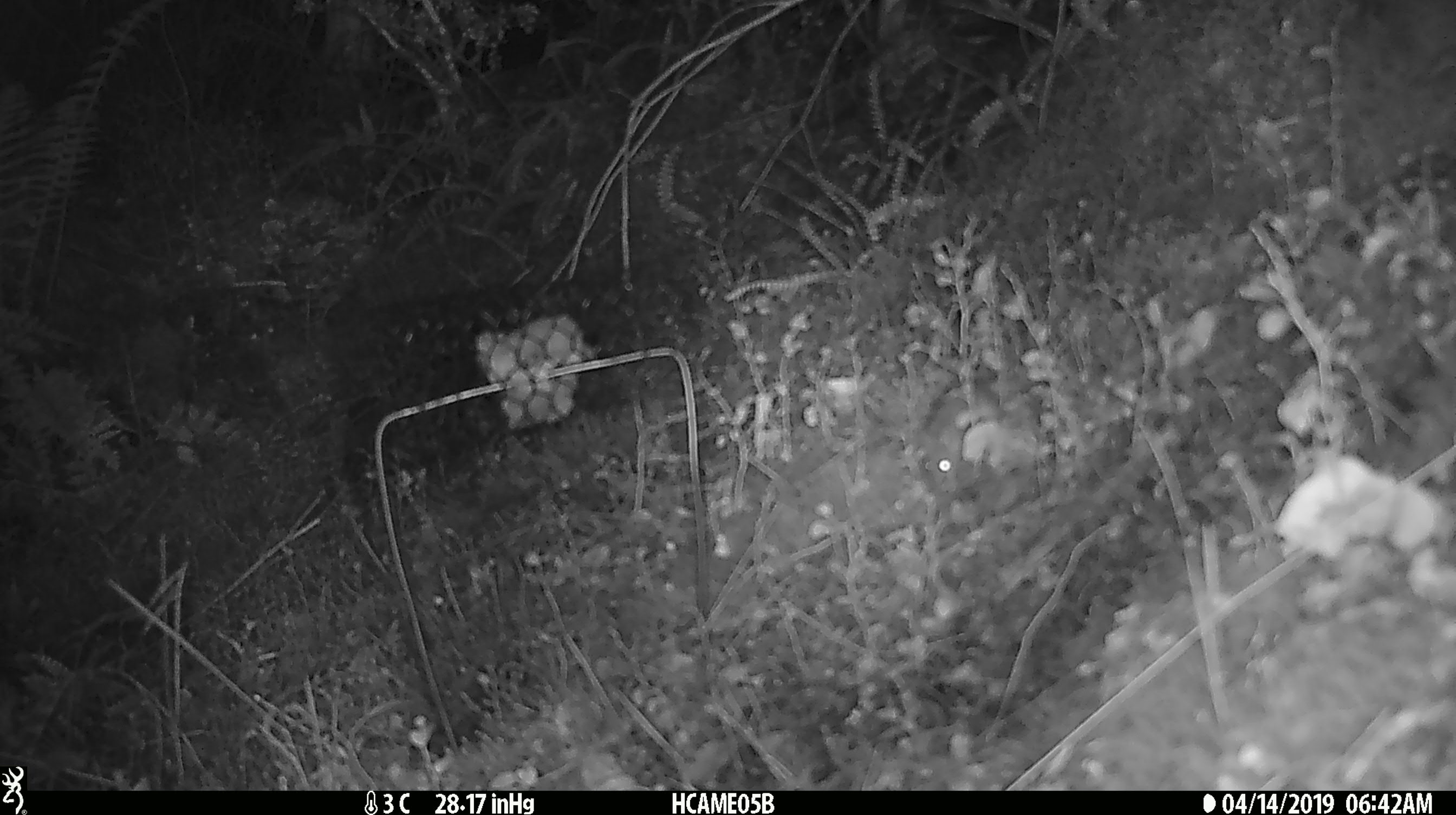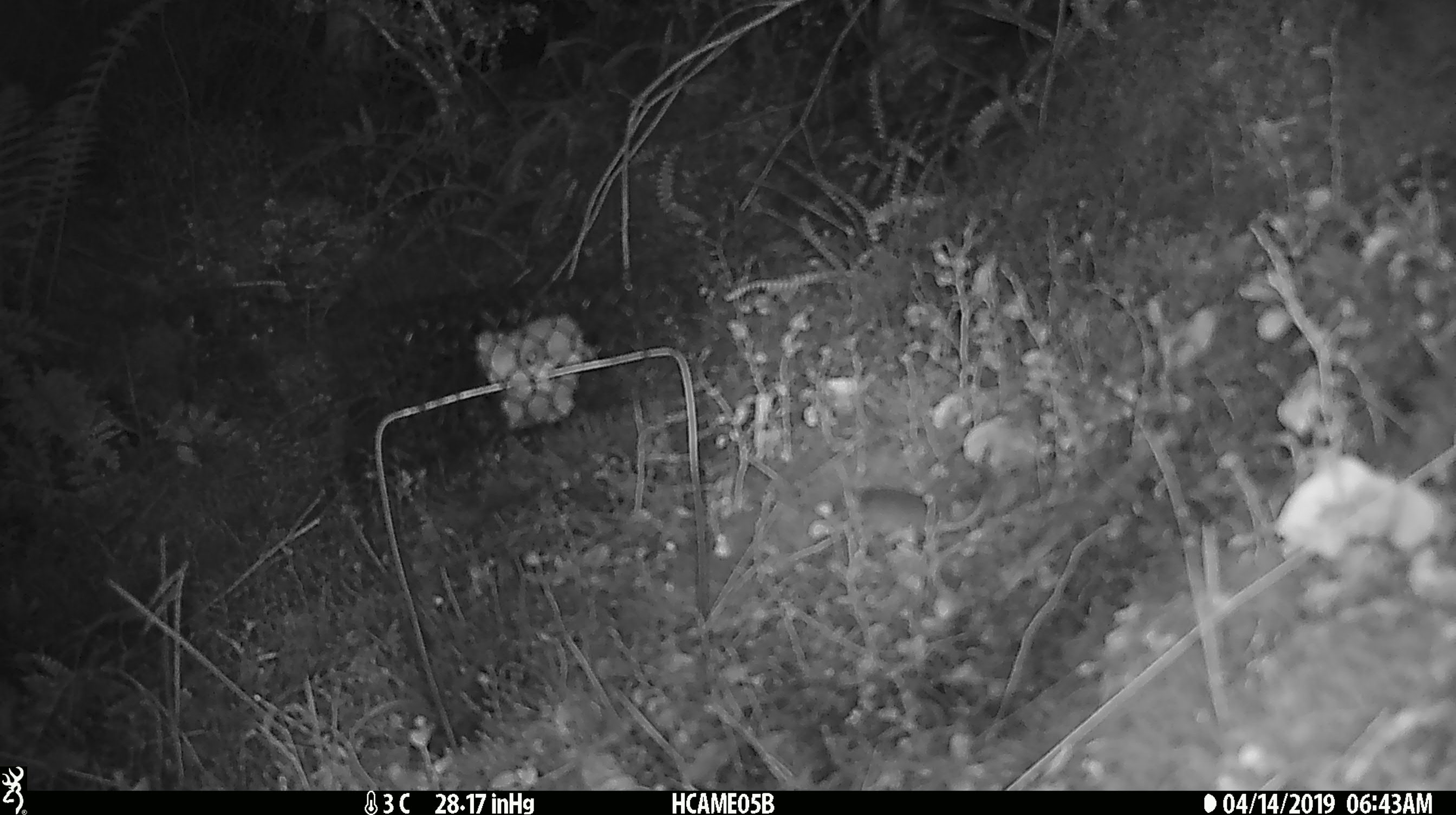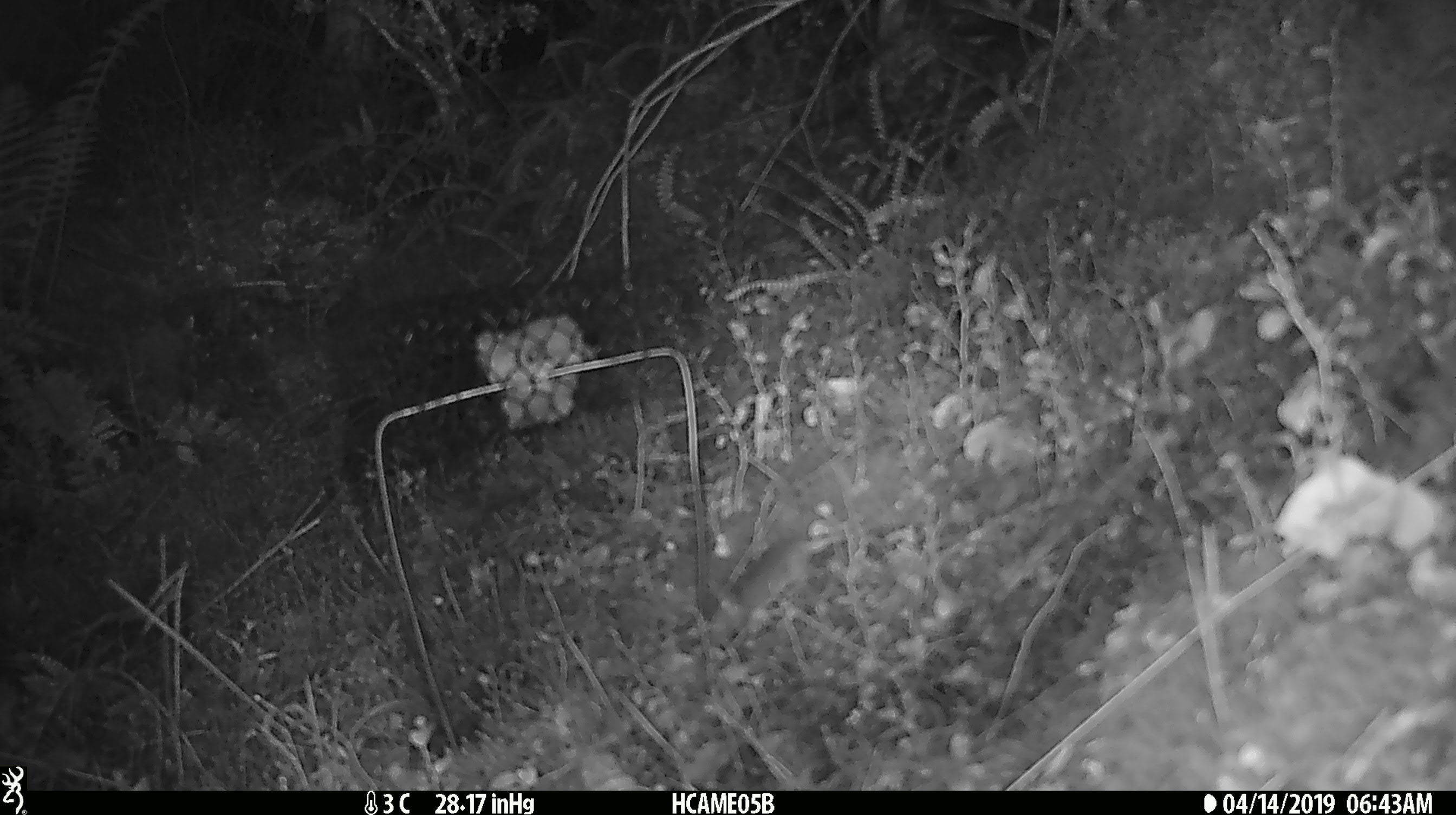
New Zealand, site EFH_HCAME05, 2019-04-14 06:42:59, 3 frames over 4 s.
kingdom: Animalia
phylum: Chordata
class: Mammalia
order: Rodentia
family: Muridae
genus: Mus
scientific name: Mus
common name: mouse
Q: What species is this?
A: Mouse (Mus).